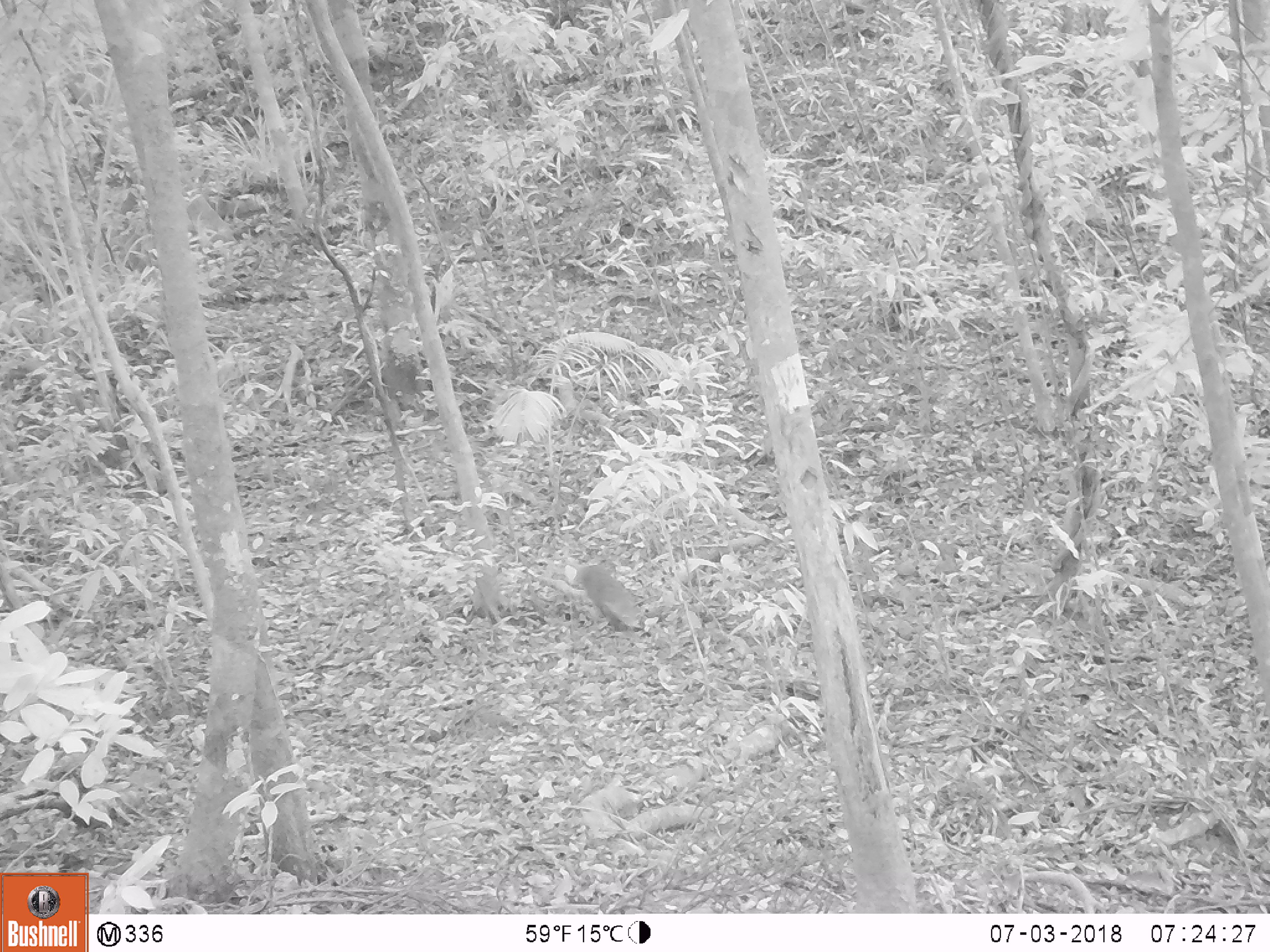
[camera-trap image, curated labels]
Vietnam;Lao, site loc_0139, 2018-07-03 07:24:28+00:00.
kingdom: Animalia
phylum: Chordata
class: Mammalia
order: Carnivora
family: Herpestidae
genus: Urva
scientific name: Urva urva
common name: crab-eating mongoose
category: crab eating mongoose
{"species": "crab eating mongoose (crab-eating mongoose) (Urva urva)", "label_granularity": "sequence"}